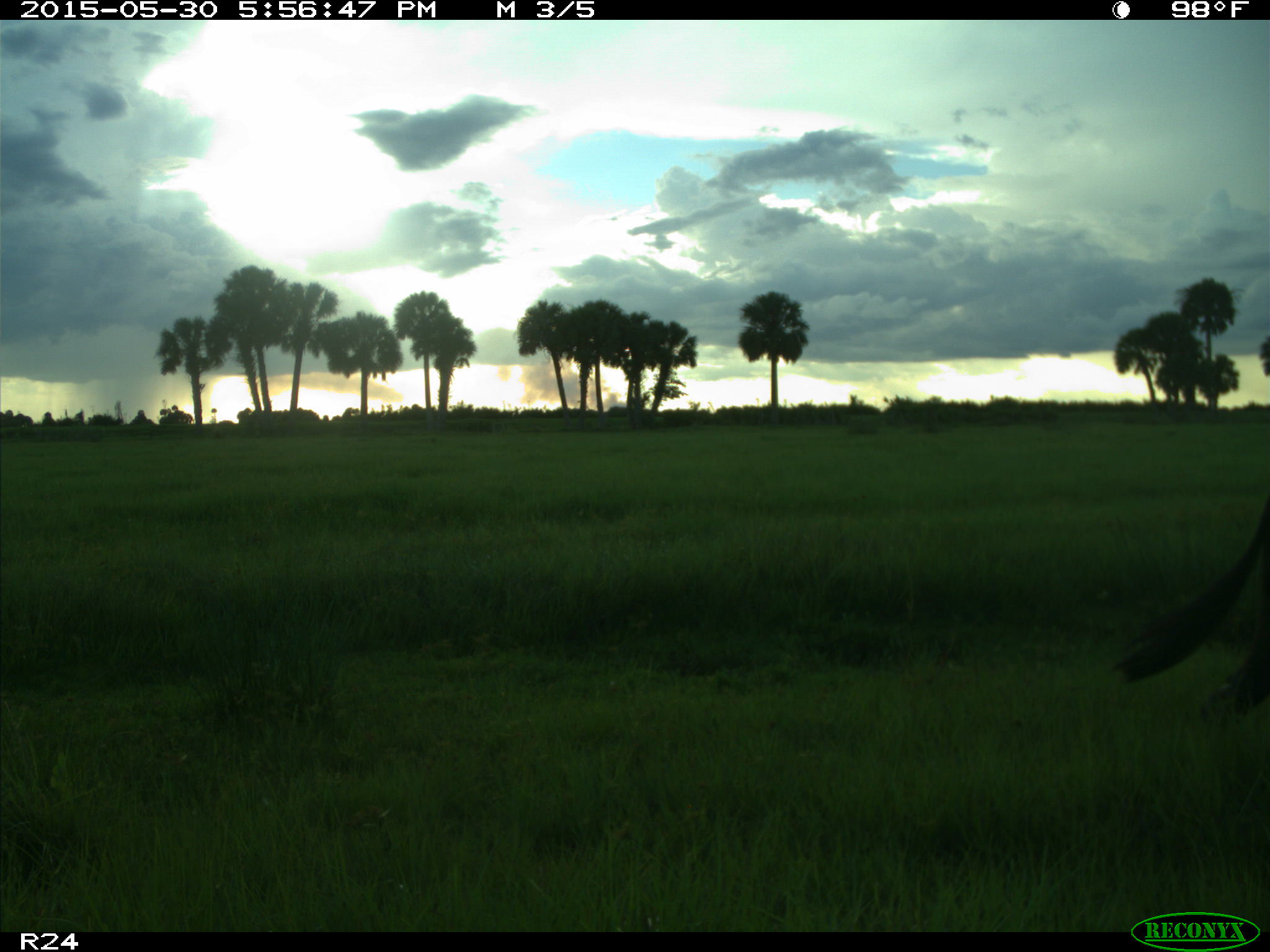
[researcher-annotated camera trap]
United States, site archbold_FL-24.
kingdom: Animalia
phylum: Chordata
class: Mammalia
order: Artiodactyla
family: Bovidae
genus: Bos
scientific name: Bos taurus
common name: domestic cow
Bos taurus (domestic cow).